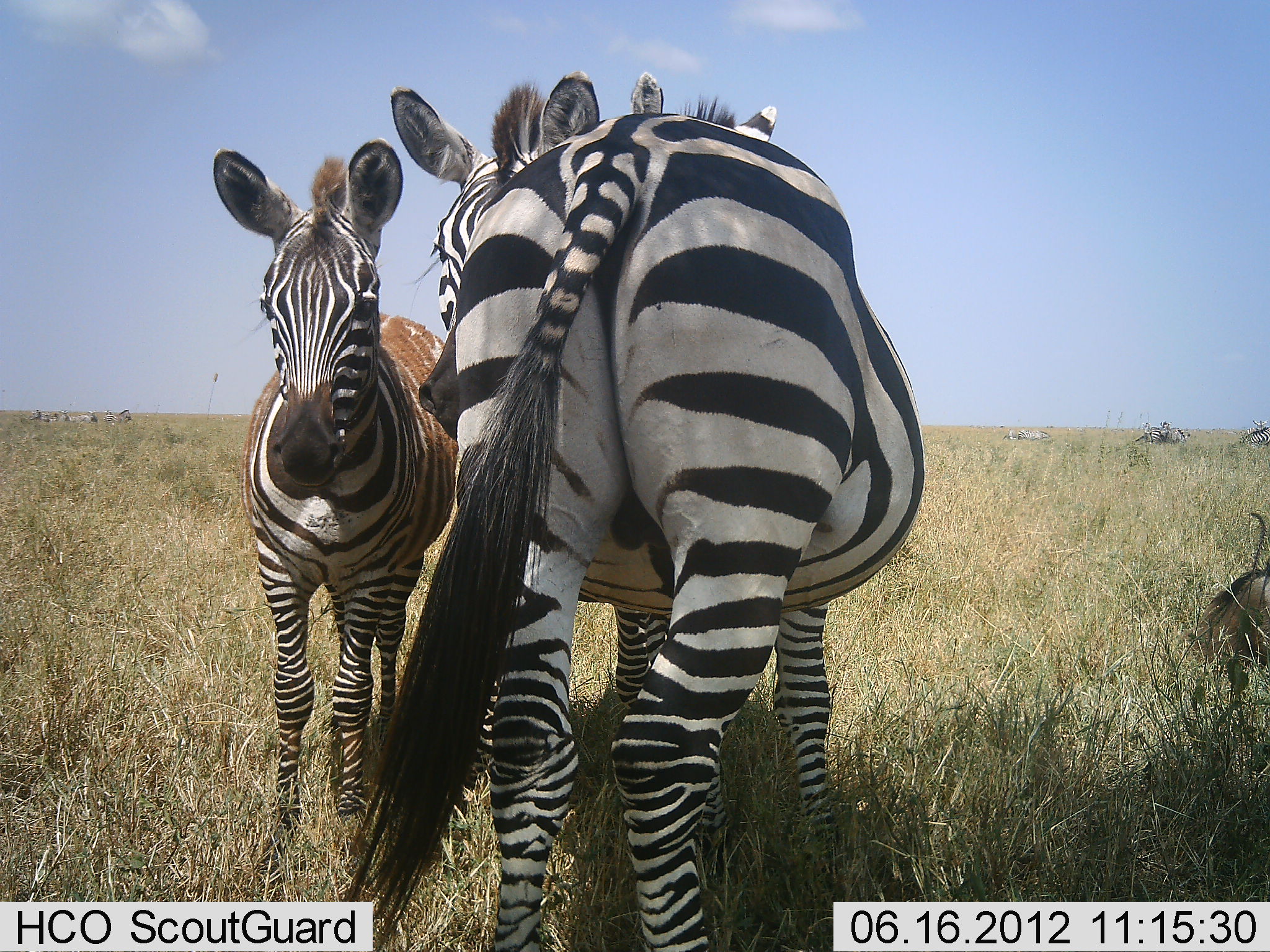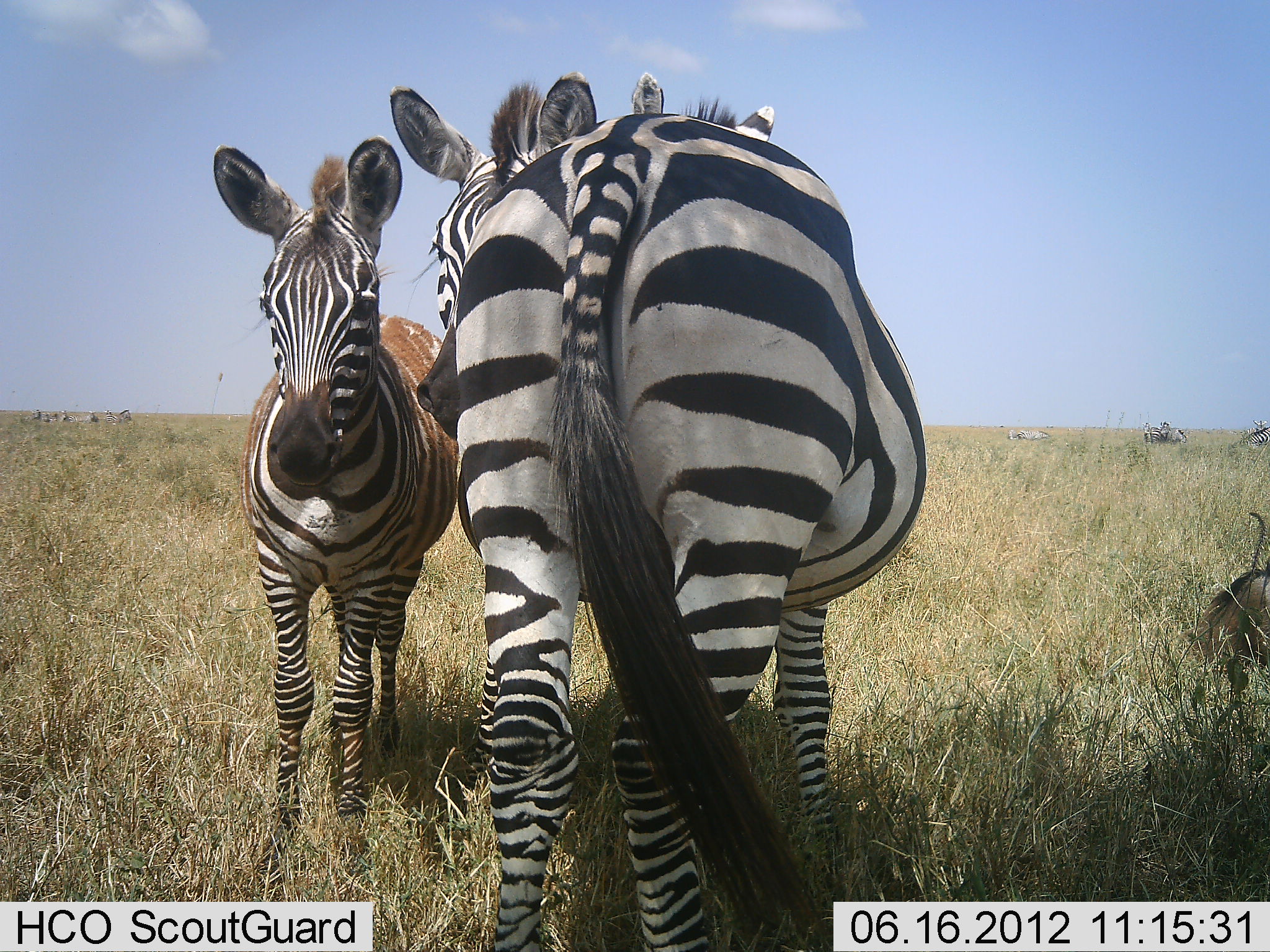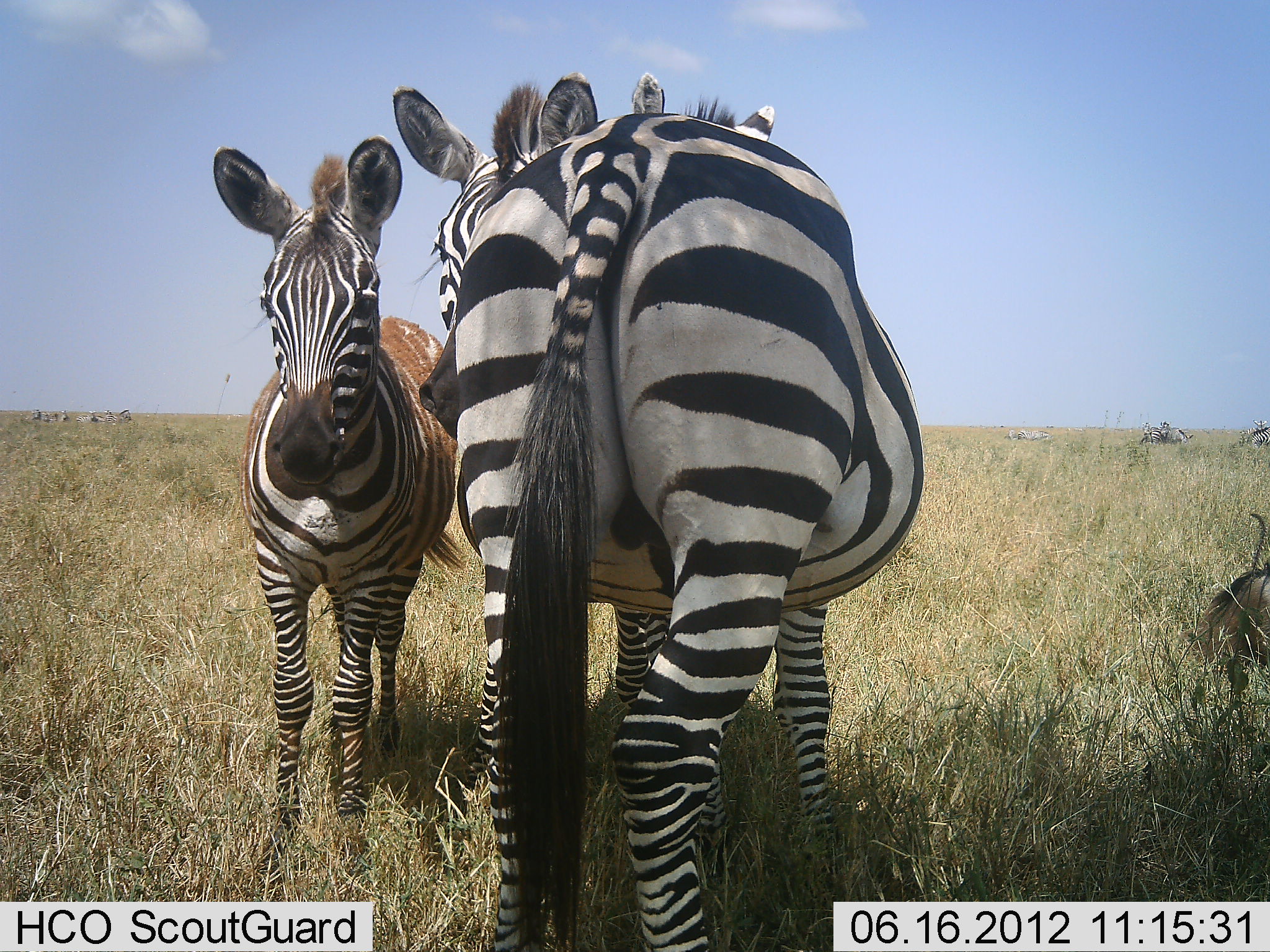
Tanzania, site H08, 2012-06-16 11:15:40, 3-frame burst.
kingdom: Animalia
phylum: Chordata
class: Mammalia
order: Perissodactyla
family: Equidae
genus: Equus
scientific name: Equus quagga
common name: plains zebra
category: zebra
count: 6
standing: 100%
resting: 9%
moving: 18%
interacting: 36%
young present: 36%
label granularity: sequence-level